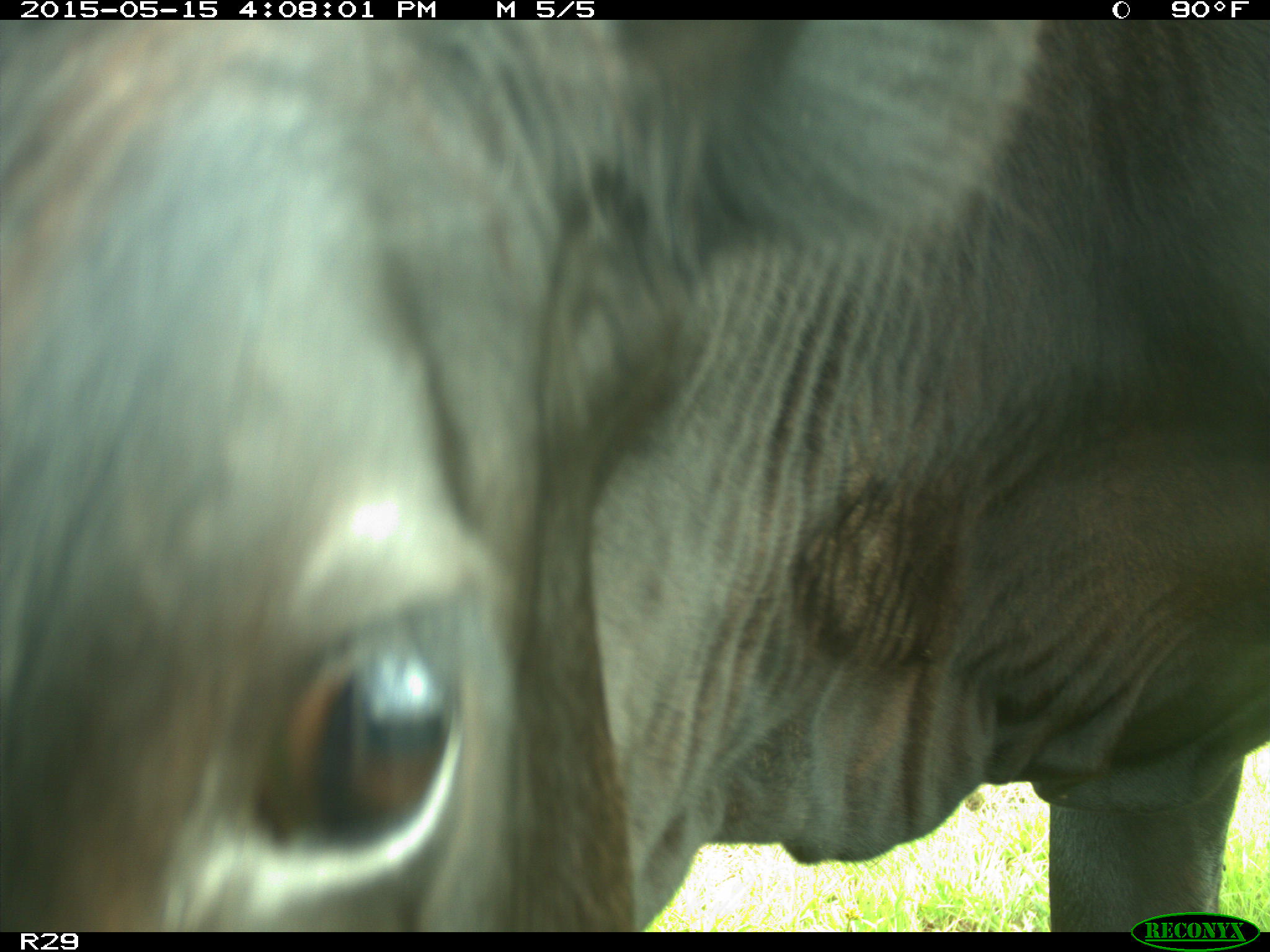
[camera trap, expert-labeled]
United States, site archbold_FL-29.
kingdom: Animalia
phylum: Chordata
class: Mammalia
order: Artiodactyla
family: Bovidae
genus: Bos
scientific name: Bos taurus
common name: domestic cow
Bos taurus (domestic cow).